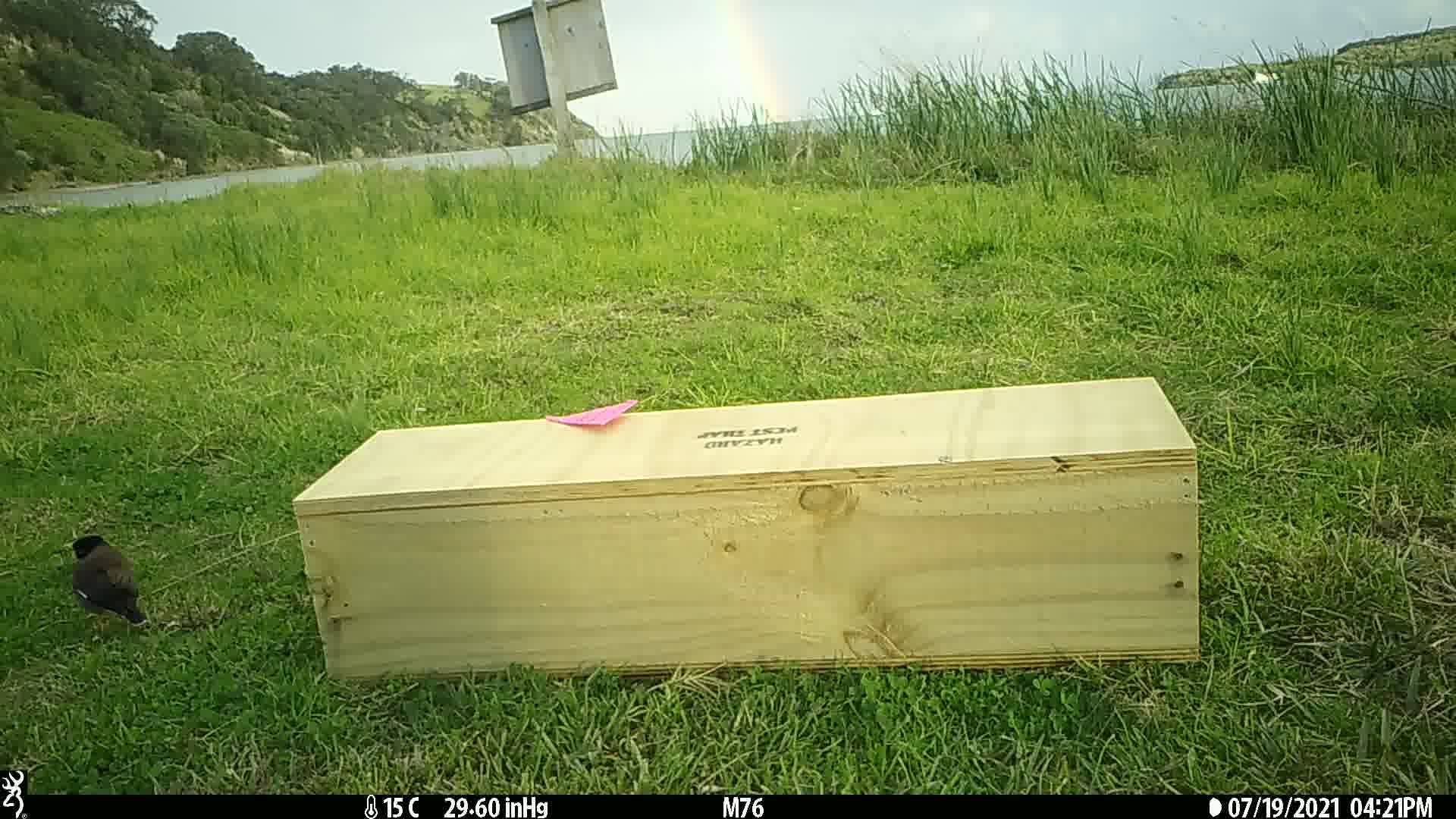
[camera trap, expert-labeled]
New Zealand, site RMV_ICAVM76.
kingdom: Animalia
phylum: Chordata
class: Aves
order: Passeriformes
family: Sturnidae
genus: Acridotheres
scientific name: Acridotheres tristis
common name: common myna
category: myna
Myna (common myna) (Acridotheres tristis).